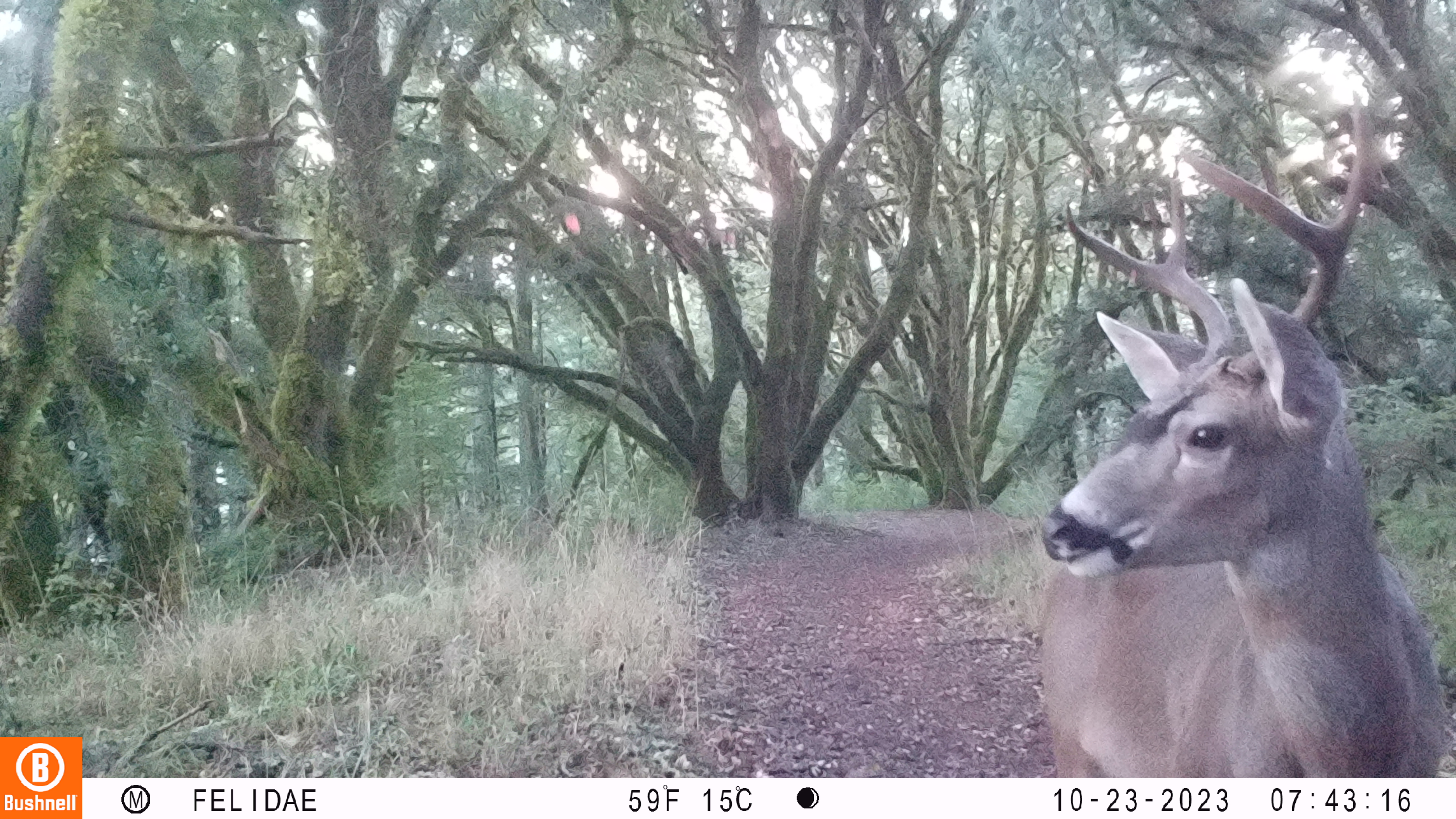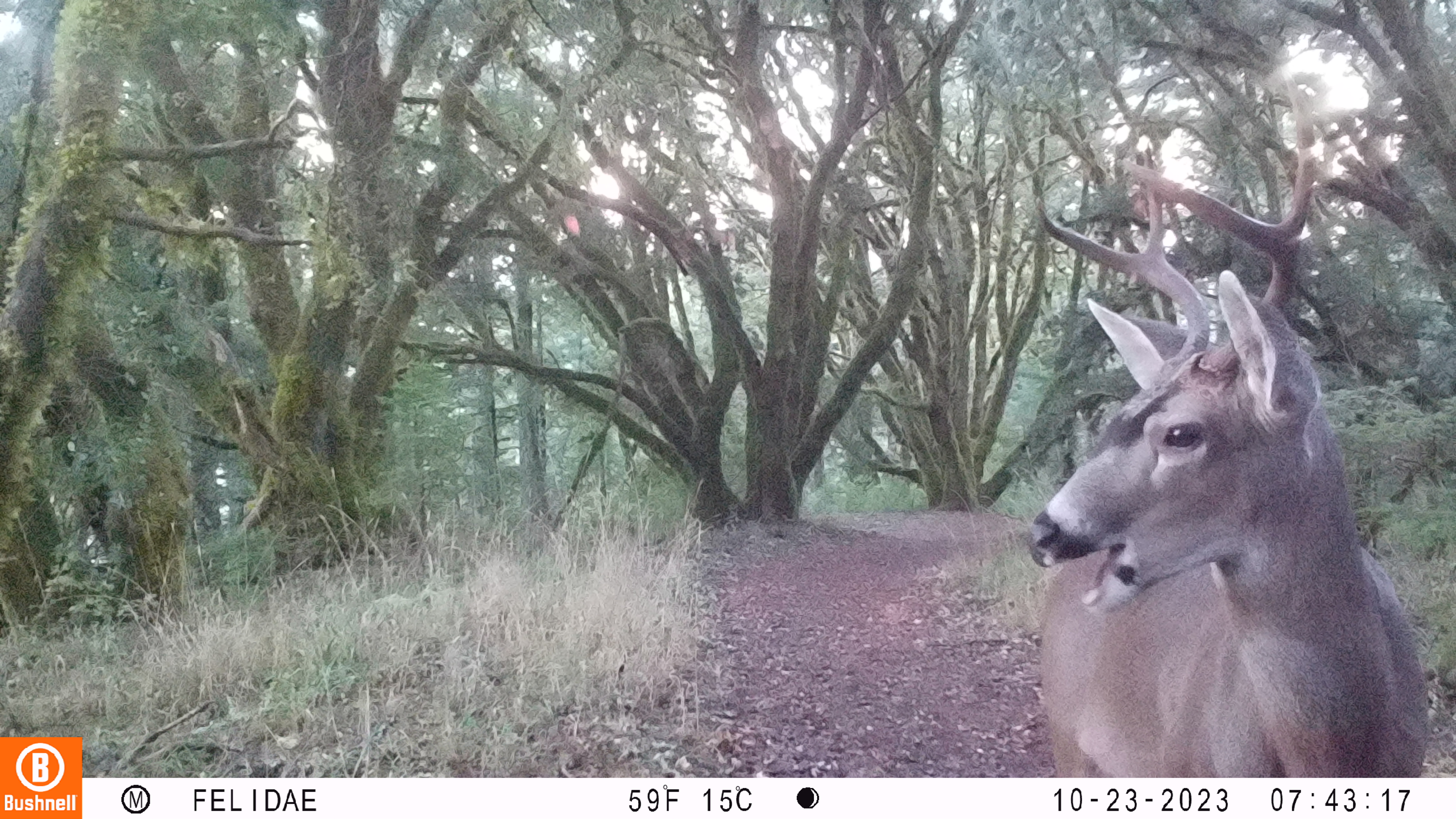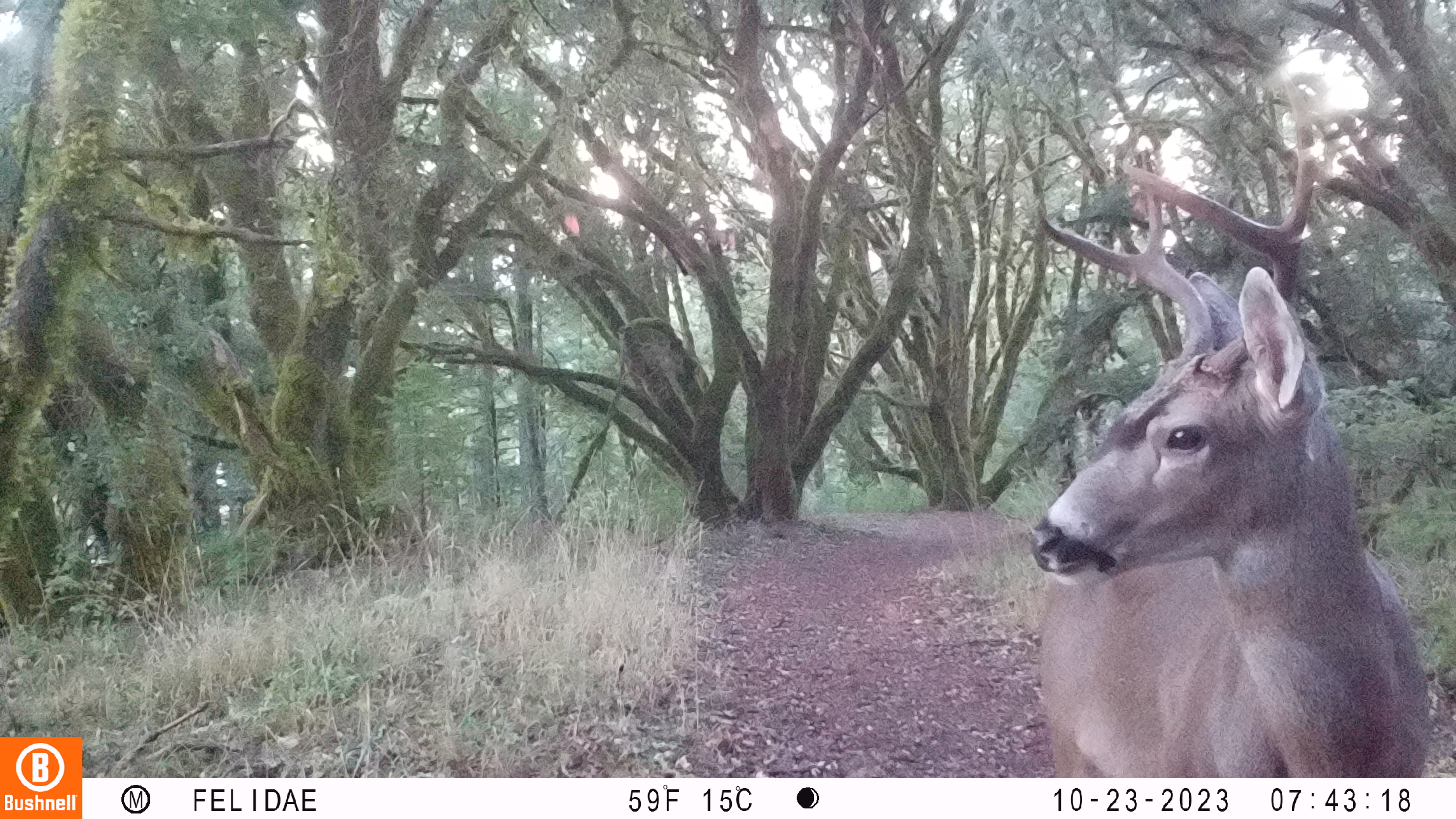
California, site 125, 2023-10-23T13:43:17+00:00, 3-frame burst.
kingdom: Animalia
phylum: Chordata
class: Mammalia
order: Artiodactyla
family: Cervidae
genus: Odocoileus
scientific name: Odocoileus hemionus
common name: mule deer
Mule deer (Odocoileus hemionus).